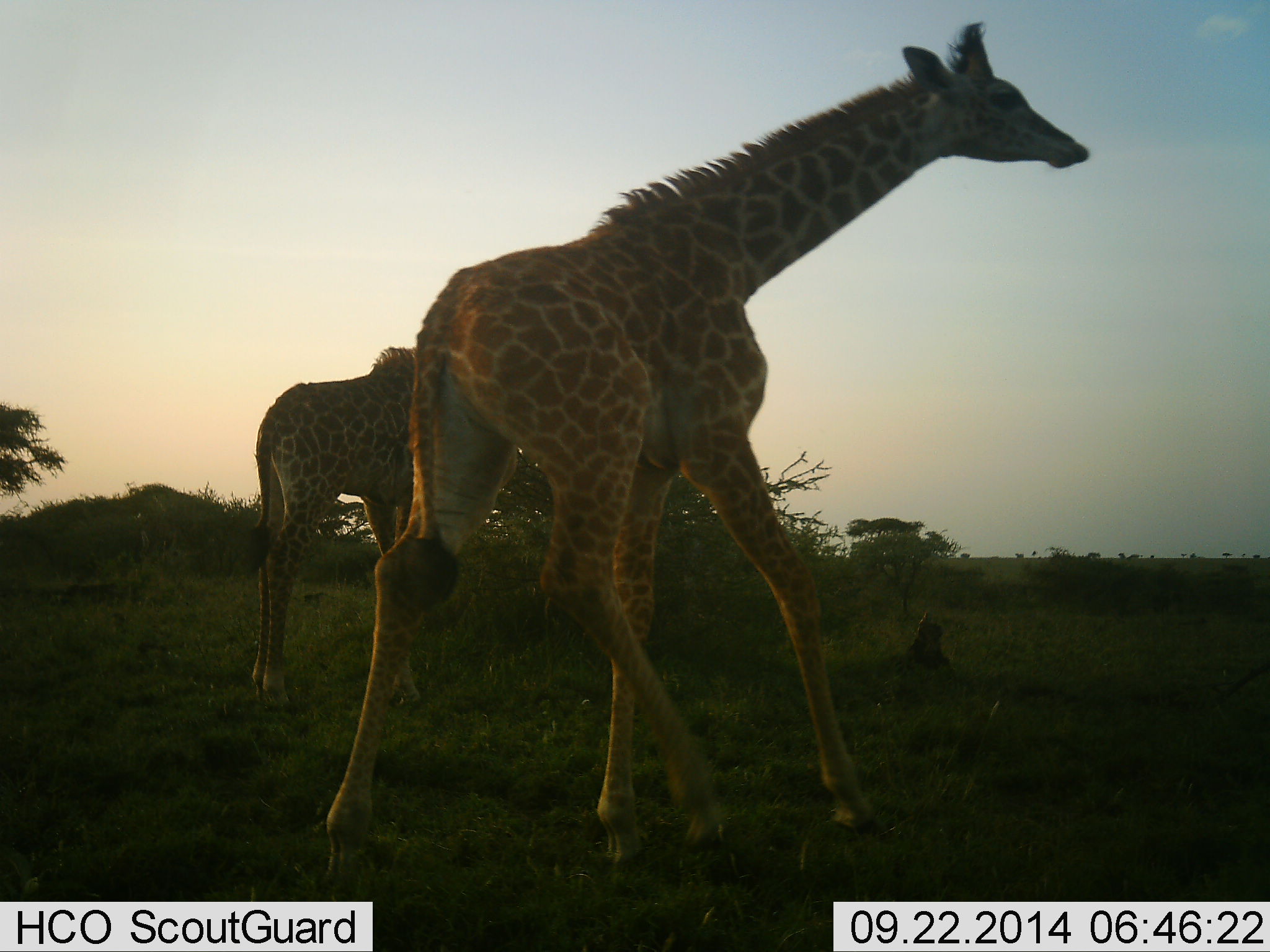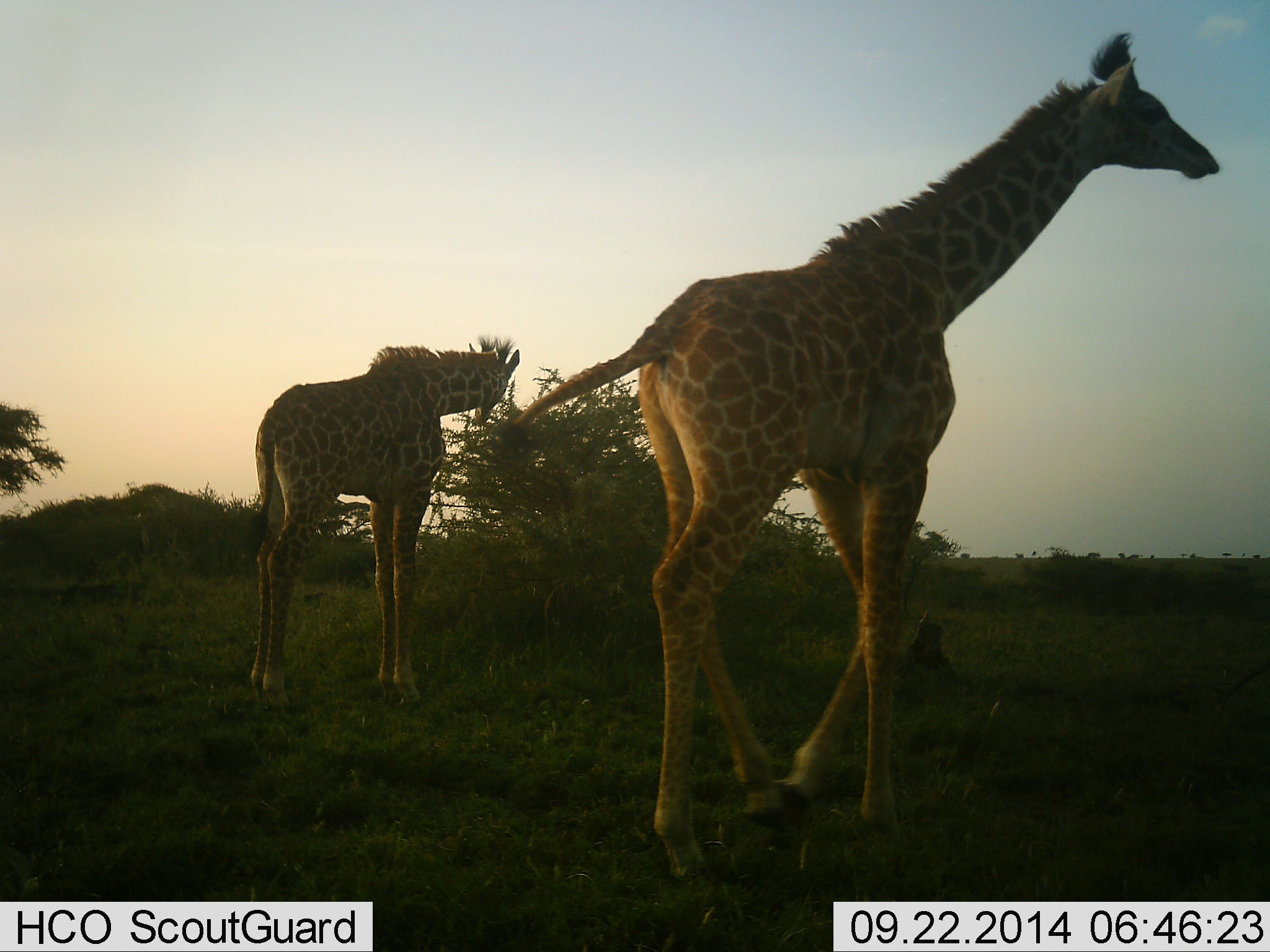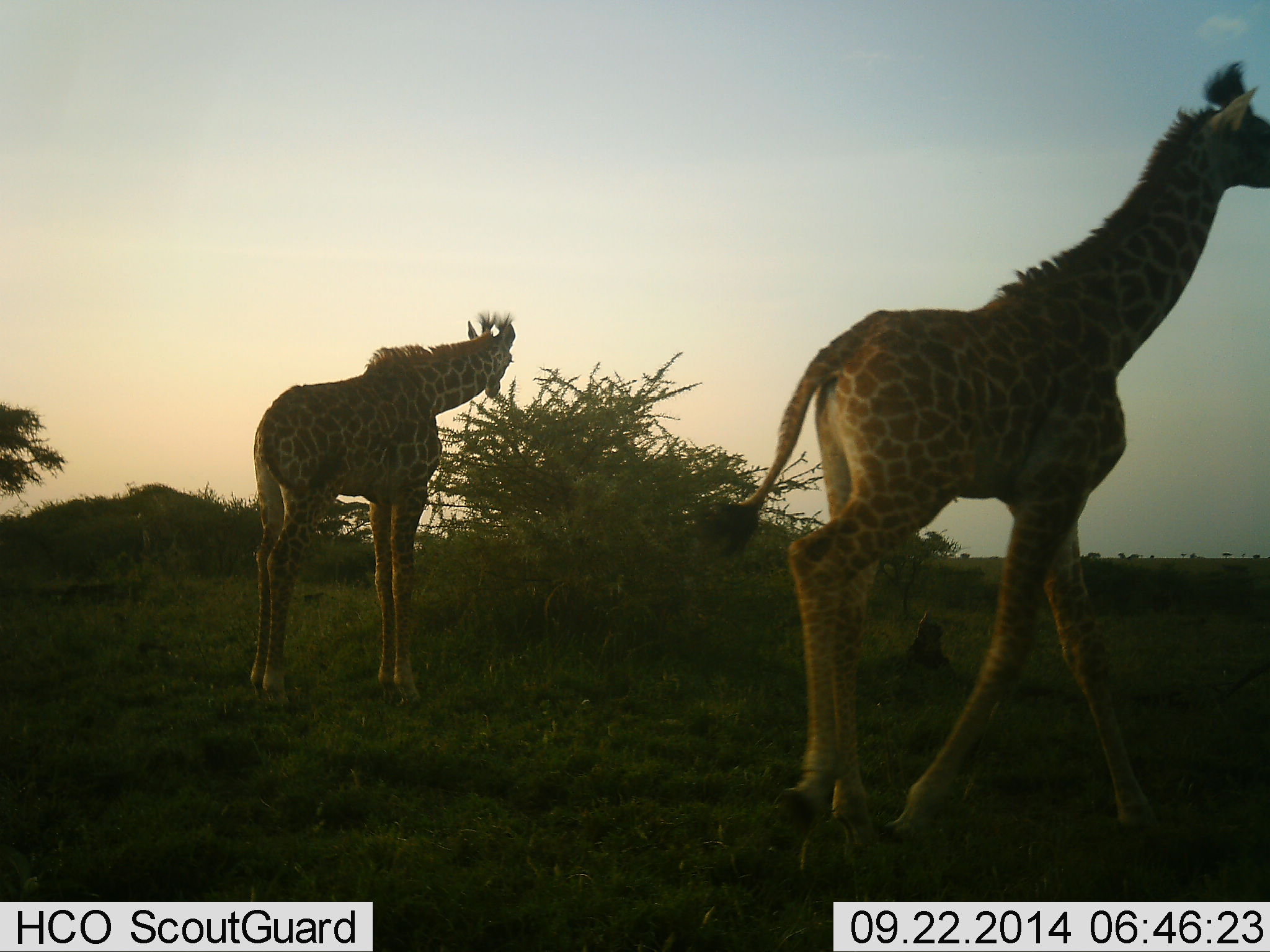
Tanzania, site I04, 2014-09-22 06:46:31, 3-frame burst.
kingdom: Animalia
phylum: Chordata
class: Mammalia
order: Artiodactyla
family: Giraffidae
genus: Giraffa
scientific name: Giraffa camelopardalis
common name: giraffe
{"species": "giraffe (Giraffa camelopardalis)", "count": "2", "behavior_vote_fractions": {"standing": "20%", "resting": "0%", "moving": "90%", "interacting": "0%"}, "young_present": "30%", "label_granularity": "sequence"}